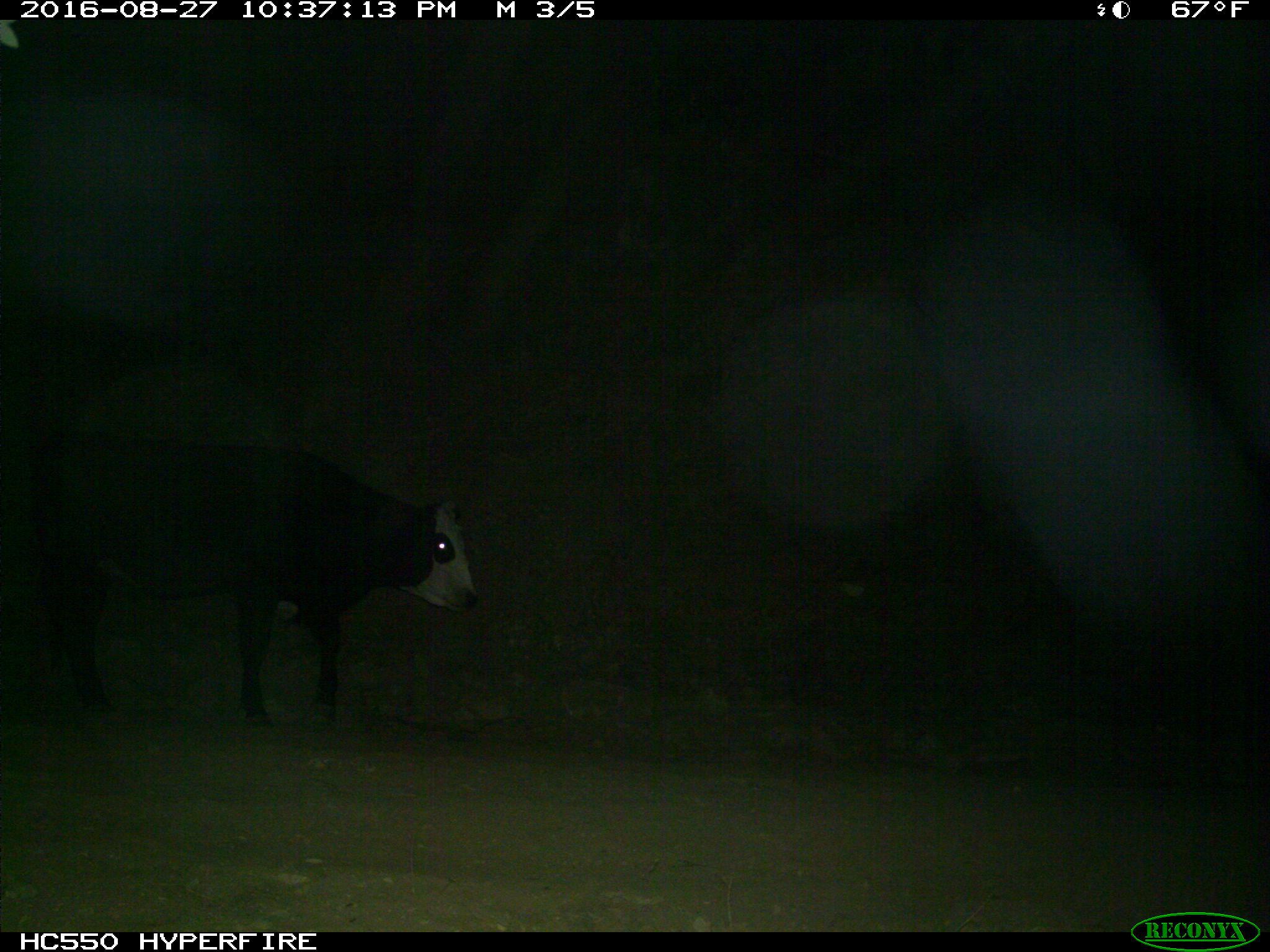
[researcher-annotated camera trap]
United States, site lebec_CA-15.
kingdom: Animalia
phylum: Chordata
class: Mammalia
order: Artiodactyla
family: Bovidae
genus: Bos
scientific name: Bos taurus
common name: domestic cow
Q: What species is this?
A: Bos taurus (domestic cow).